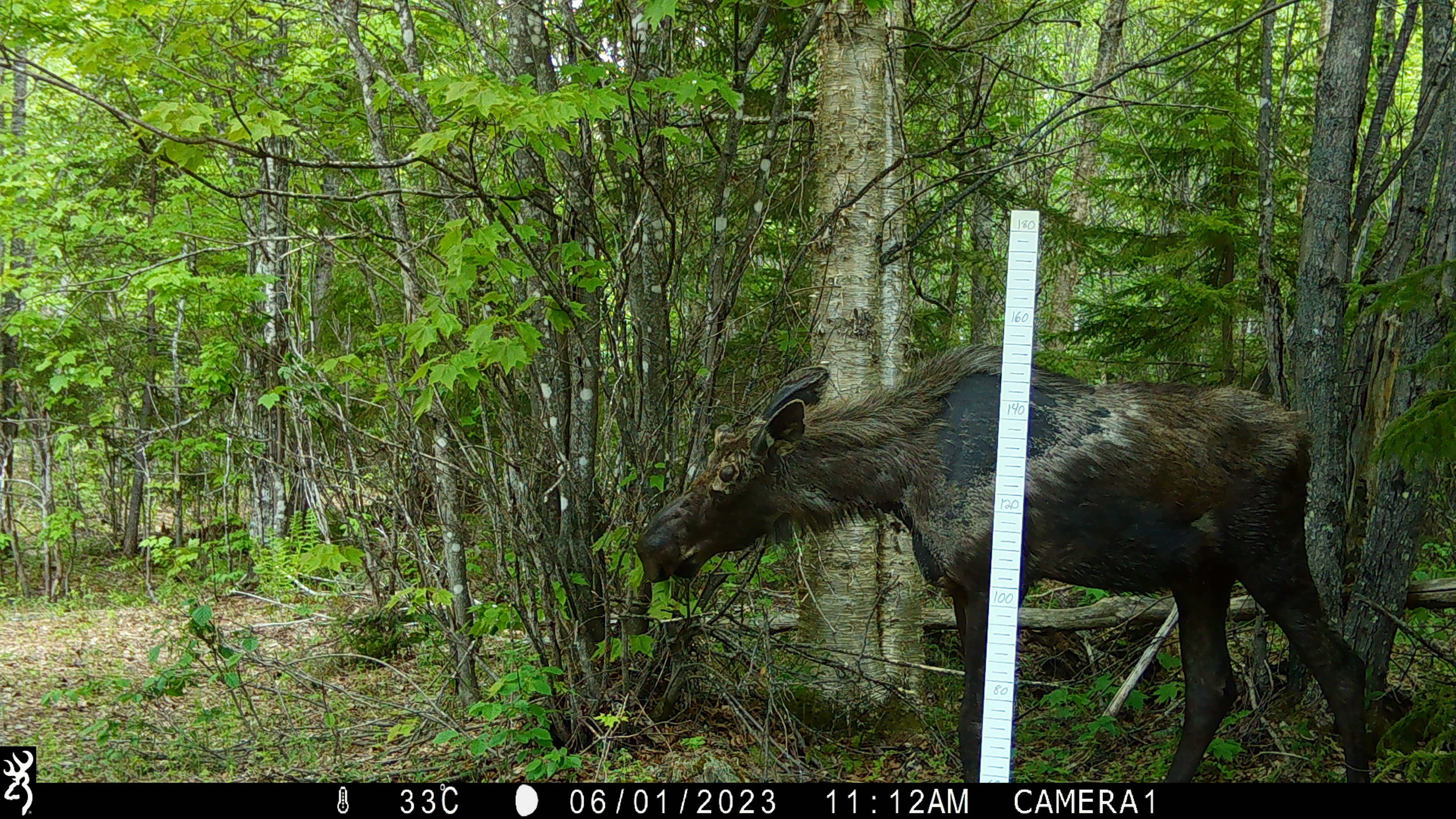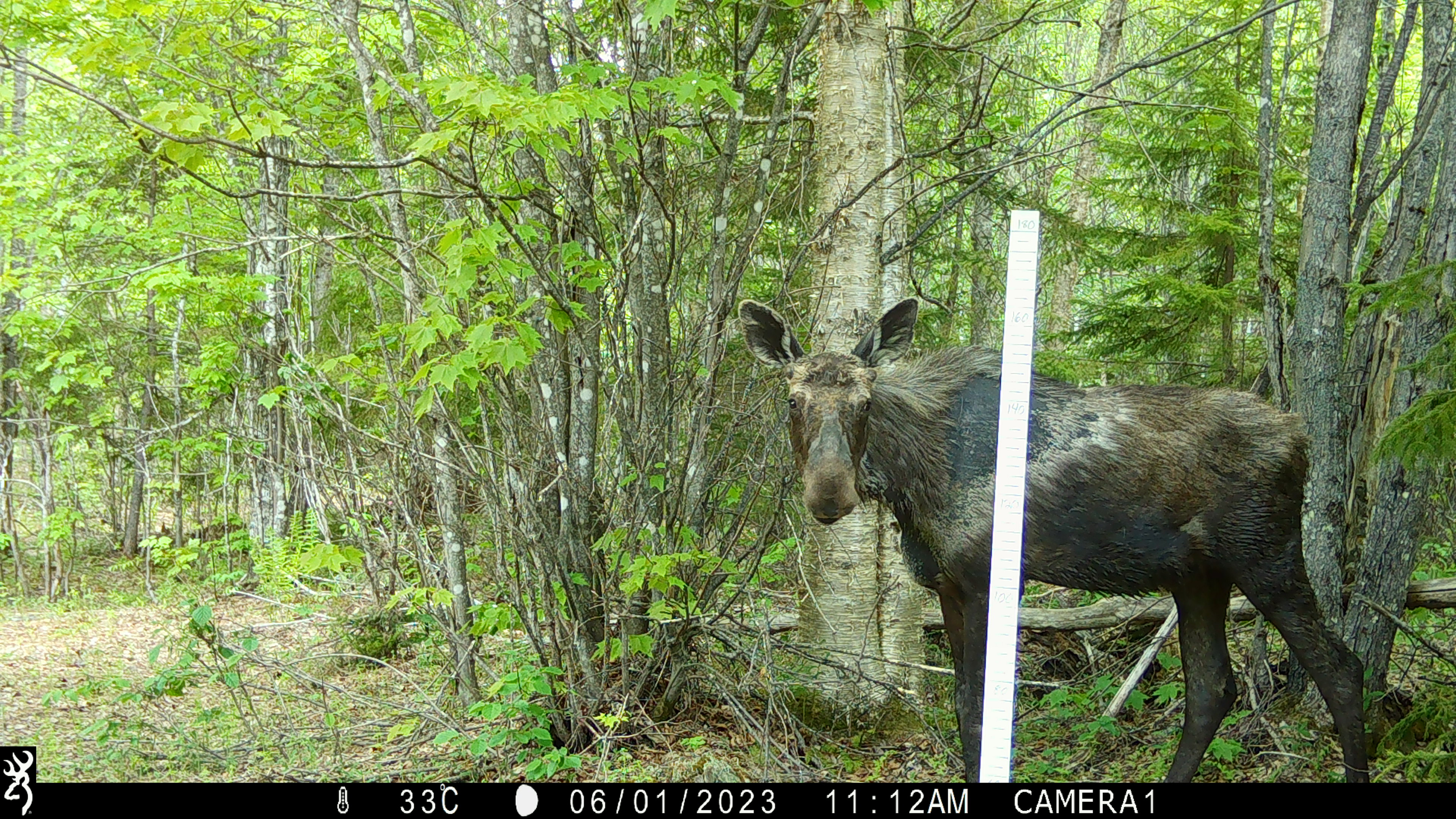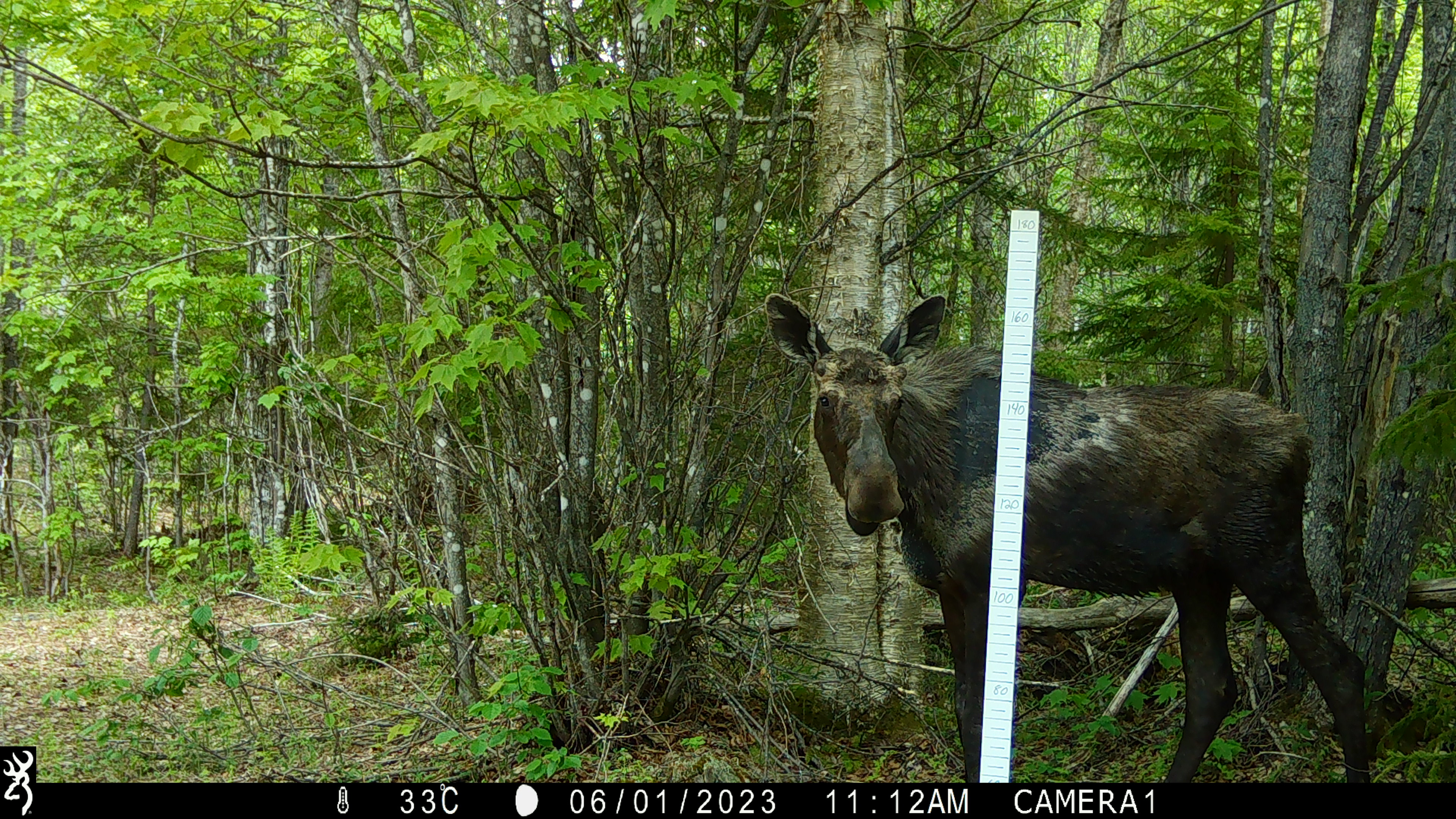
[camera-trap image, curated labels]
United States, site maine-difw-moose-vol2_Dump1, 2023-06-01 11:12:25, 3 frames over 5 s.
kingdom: Animalia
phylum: Chordata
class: Mammalia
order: Artiodactyla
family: Cervidae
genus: Alces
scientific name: Alces alces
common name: moose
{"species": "moose (Alces alces)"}